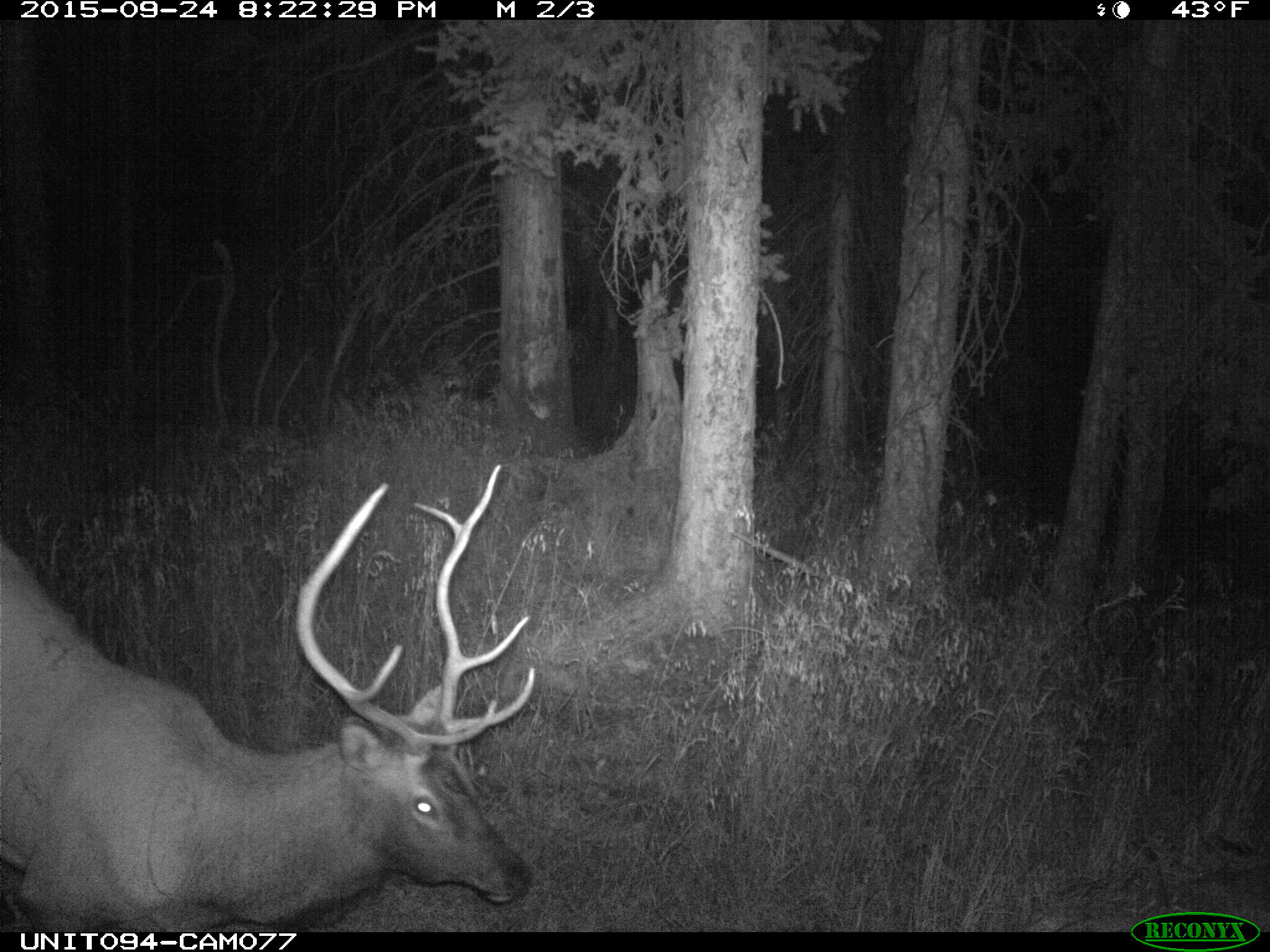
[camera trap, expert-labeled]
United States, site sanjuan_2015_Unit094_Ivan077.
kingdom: Animalia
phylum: Chordata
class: Mammalia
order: Artiodactyla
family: Cervidae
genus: Cervus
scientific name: Cervus elaphus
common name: red deer